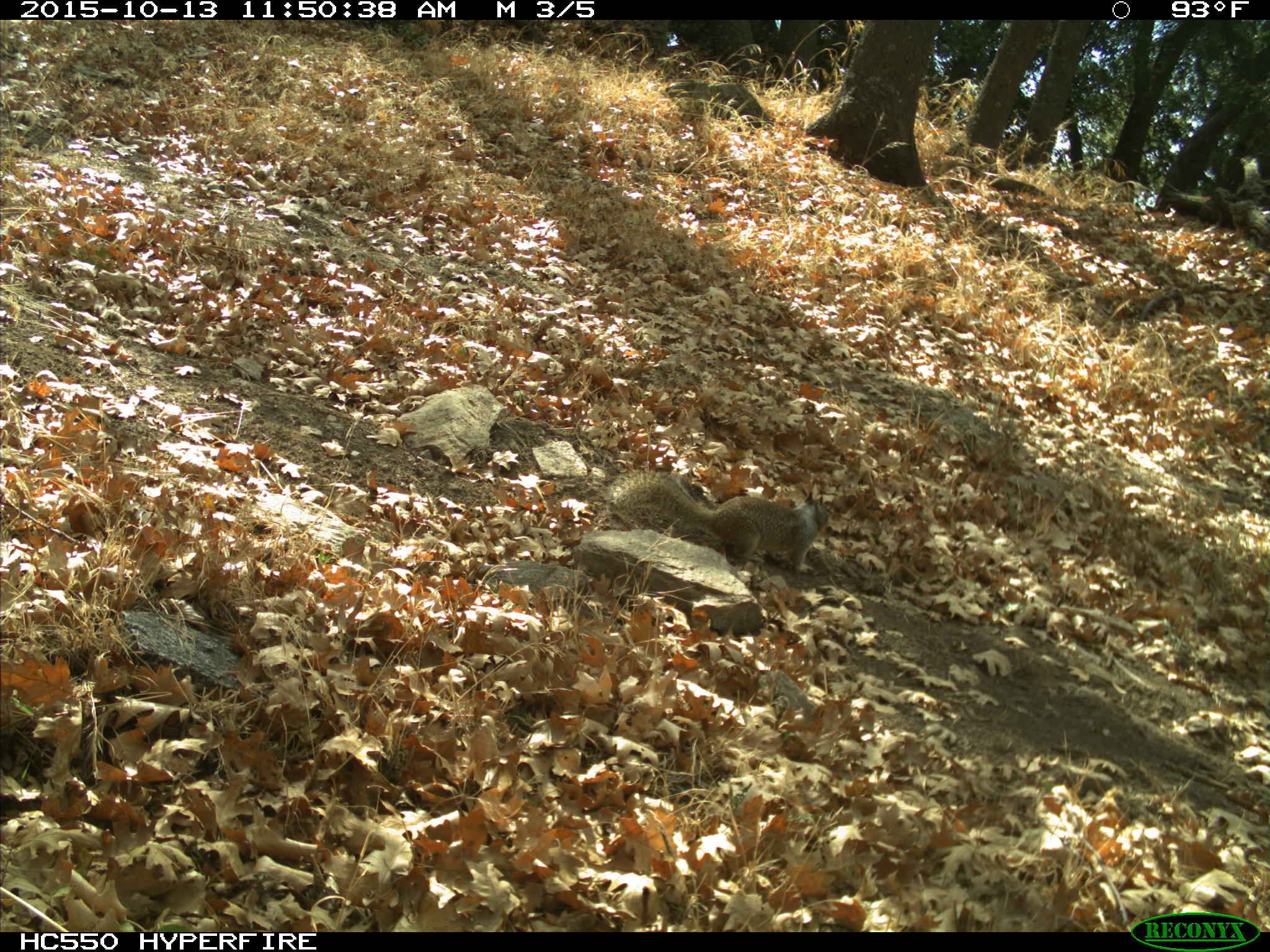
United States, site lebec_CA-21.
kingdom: Animalia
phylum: Chordata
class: Mammalia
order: Rodentia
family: Sciuridae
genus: Otospermophilus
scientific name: Otospermophilus beecheyi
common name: california ground squirrel